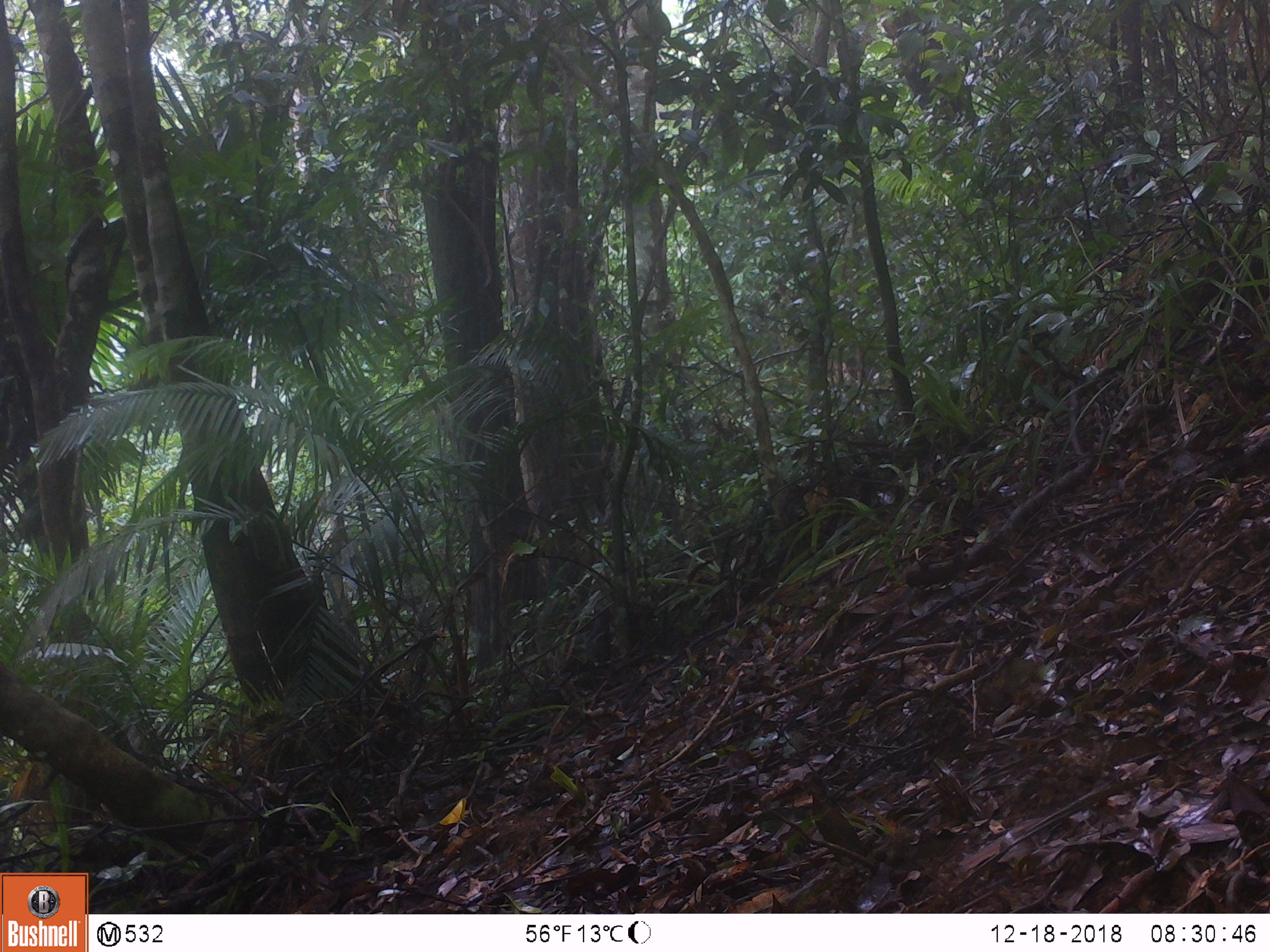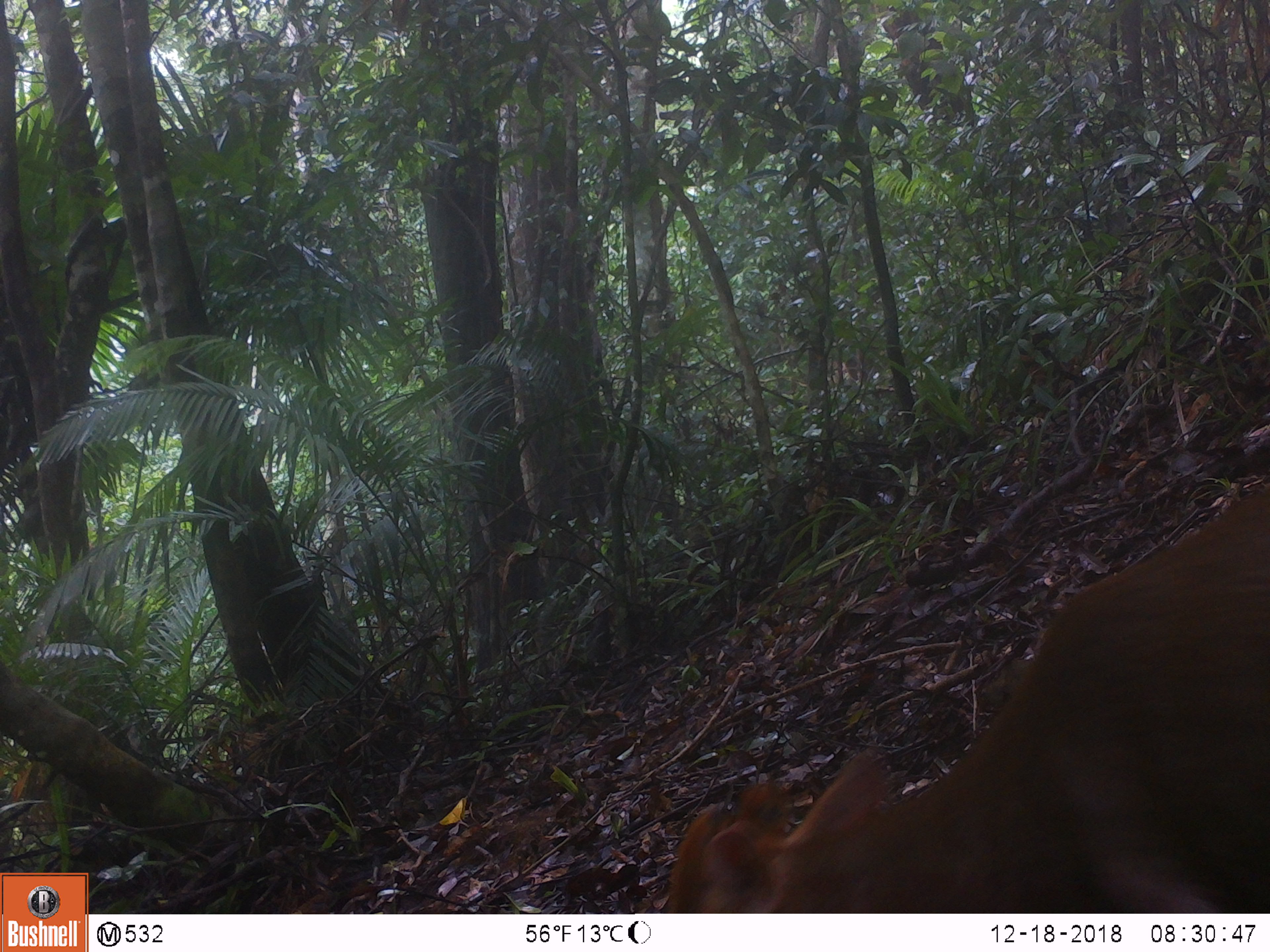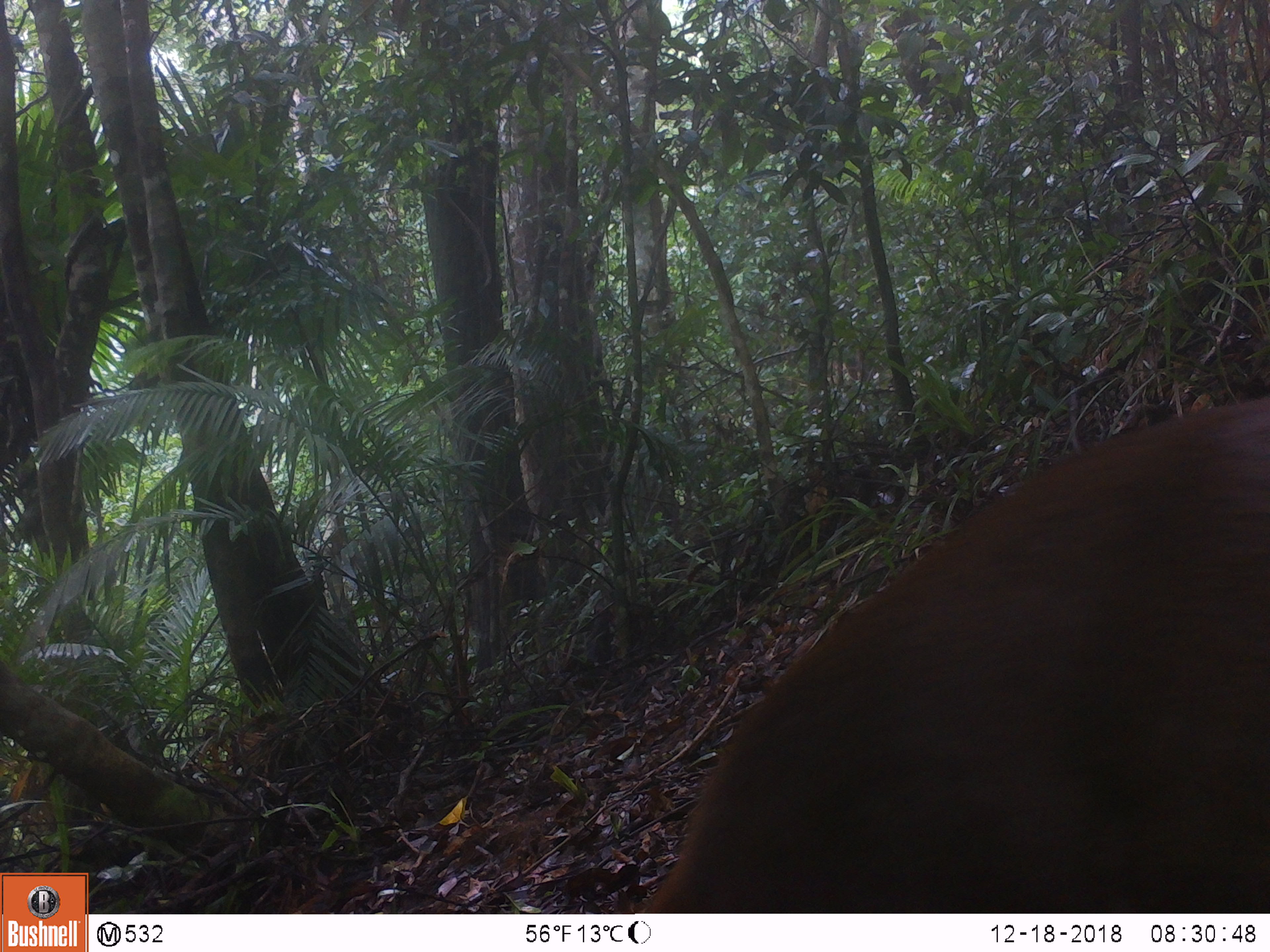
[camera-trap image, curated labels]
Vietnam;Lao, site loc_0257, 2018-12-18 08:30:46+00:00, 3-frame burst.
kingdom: Animalia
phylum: Chordata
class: Mammalia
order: Artiodactyla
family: Cervidae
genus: Muntiacus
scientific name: Muntiacus rooseveltorum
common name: roosevelt's muntjac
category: roosevelts muntjac group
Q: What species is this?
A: Roosevelts muntjac group (roosevelt's muntjac) (Muntiacus rooseveltorum).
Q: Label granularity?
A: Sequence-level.